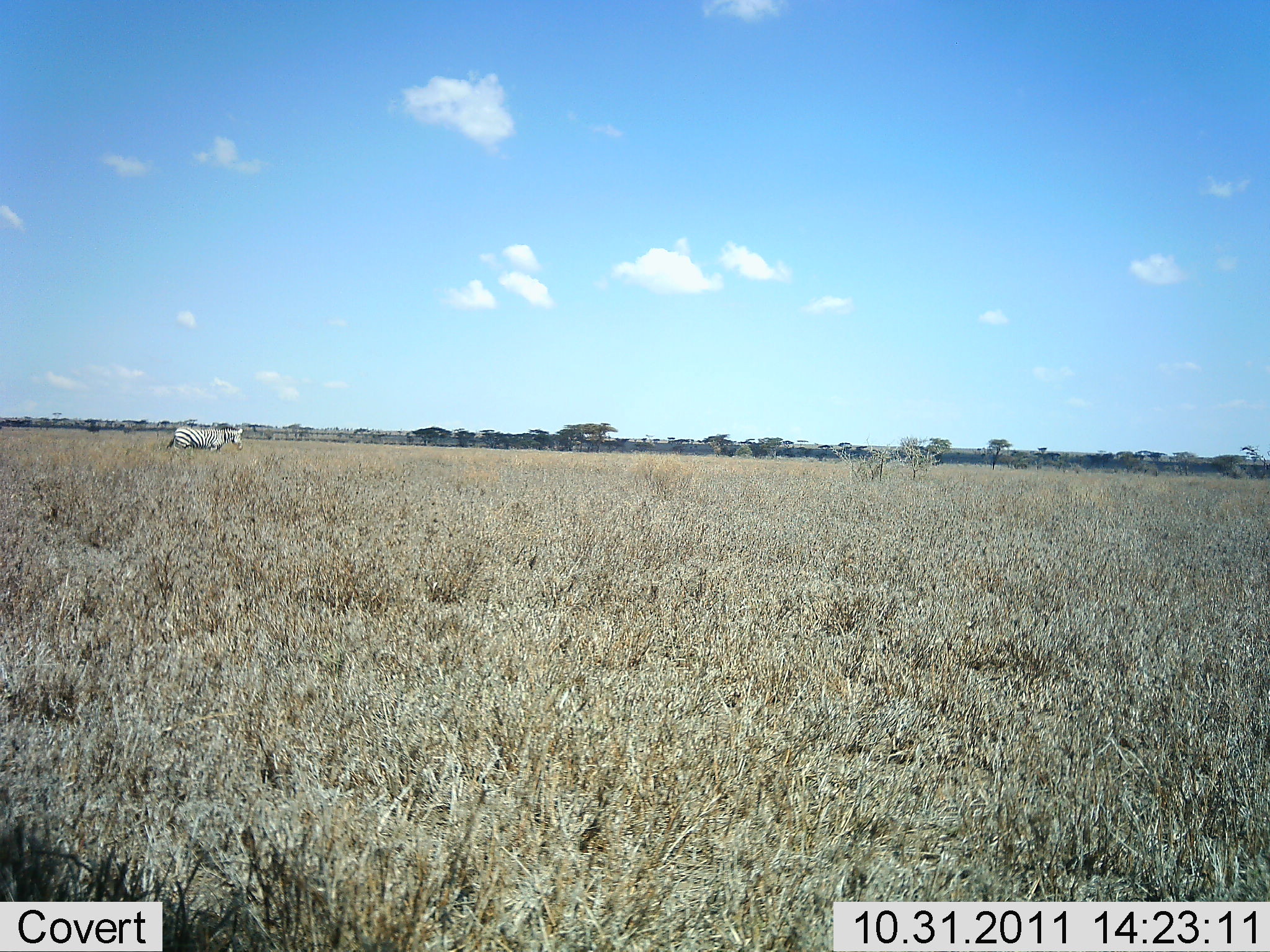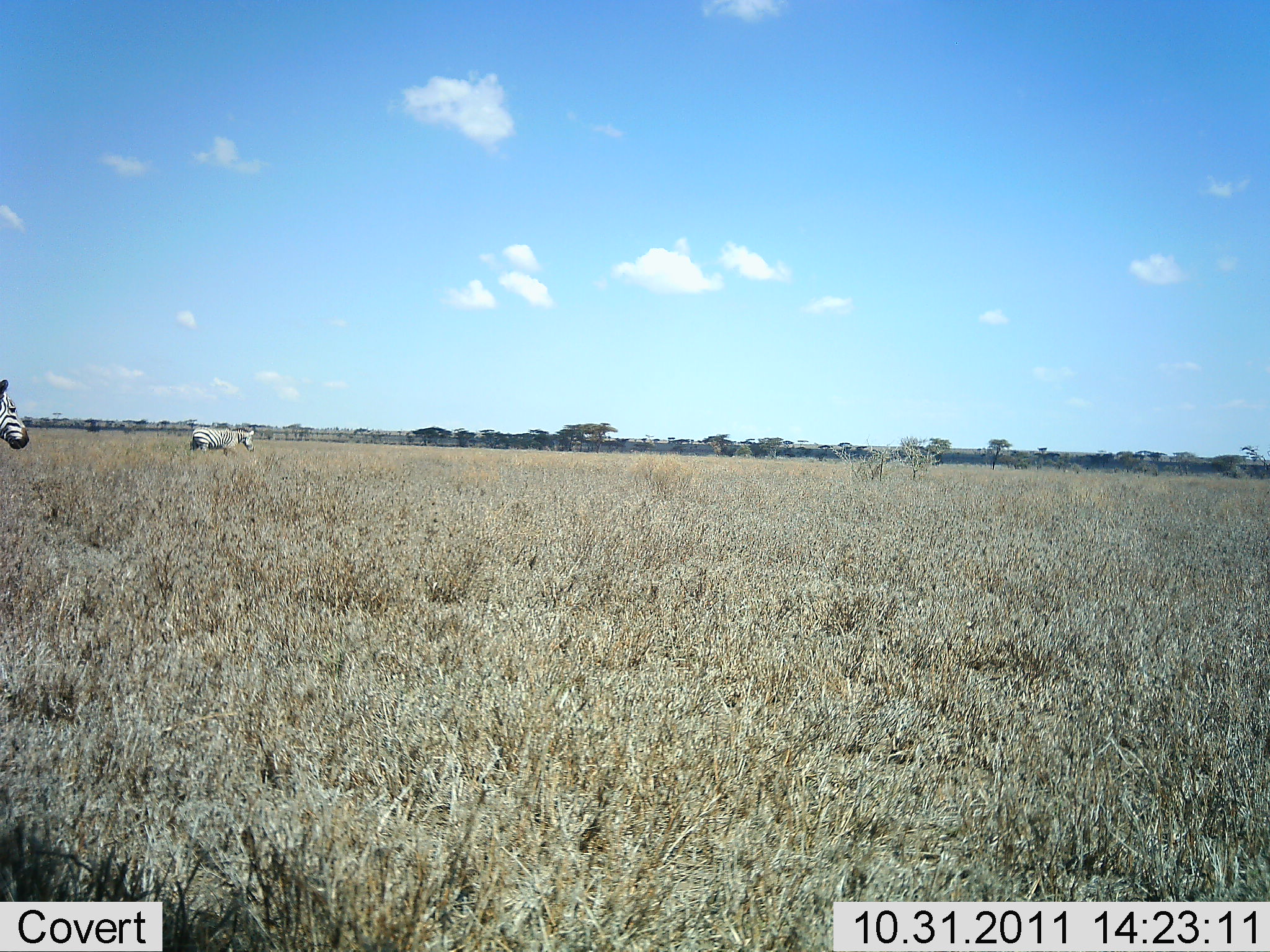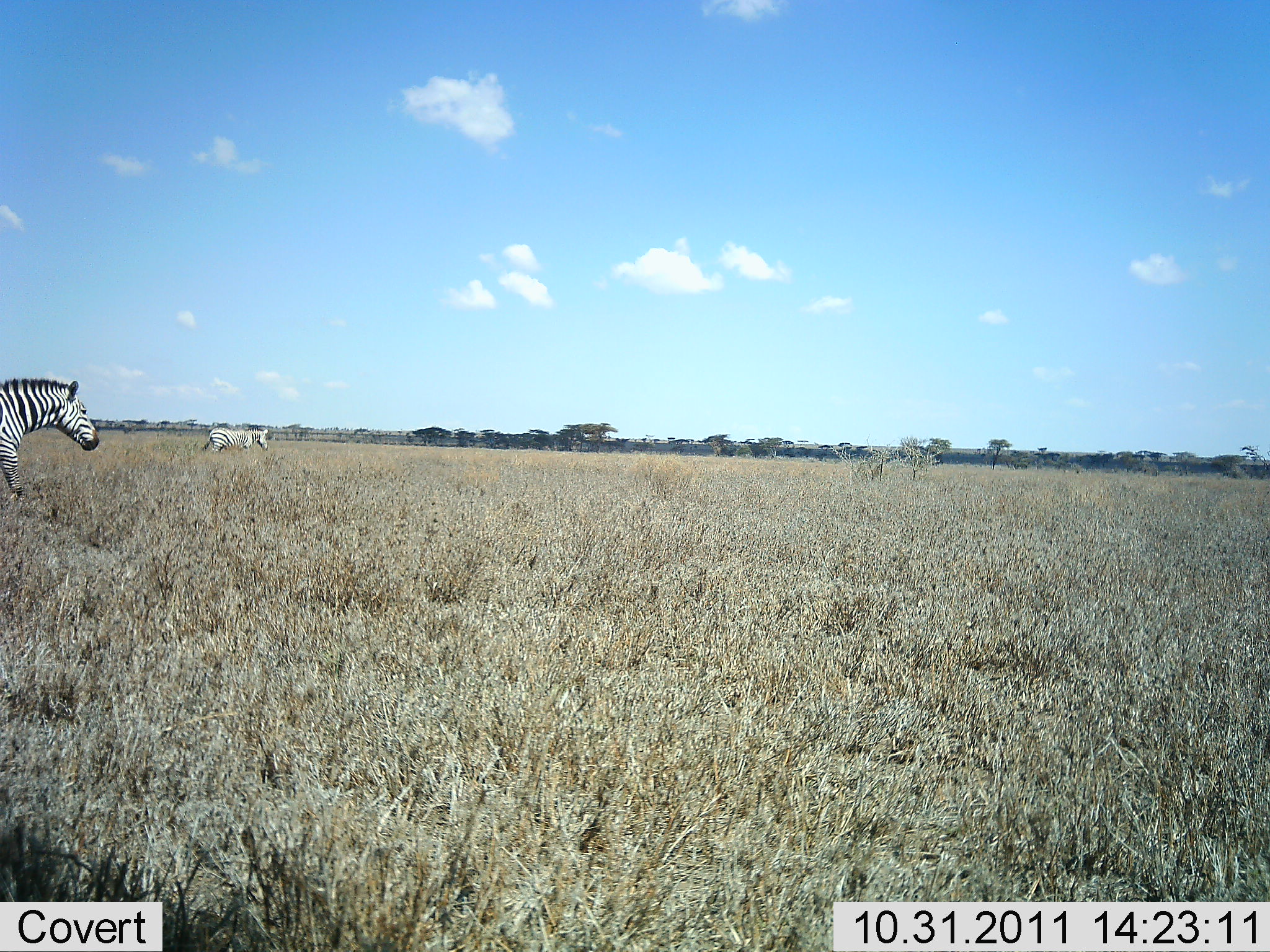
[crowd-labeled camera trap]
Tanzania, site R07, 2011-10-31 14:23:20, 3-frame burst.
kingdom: Animalia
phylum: Chordata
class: Mammalia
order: Perissodactyla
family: Equidae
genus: Equus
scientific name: Equus quagga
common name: plains zebra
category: zebra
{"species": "zebra (plains zebra) (Equus quagga)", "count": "2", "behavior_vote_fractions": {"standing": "0%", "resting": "0%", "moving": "100%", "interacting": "0%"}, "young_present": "0%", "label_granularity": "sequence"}